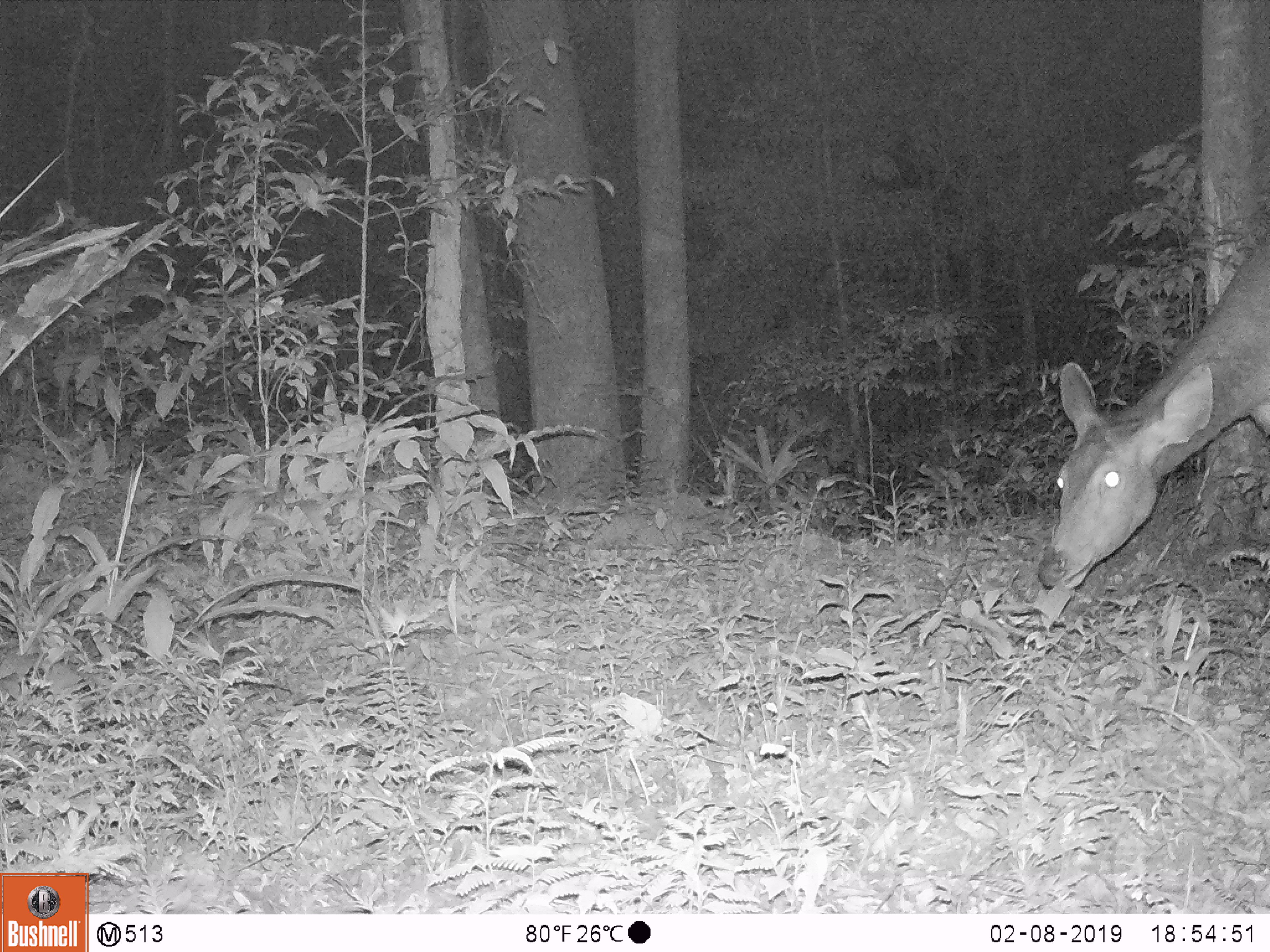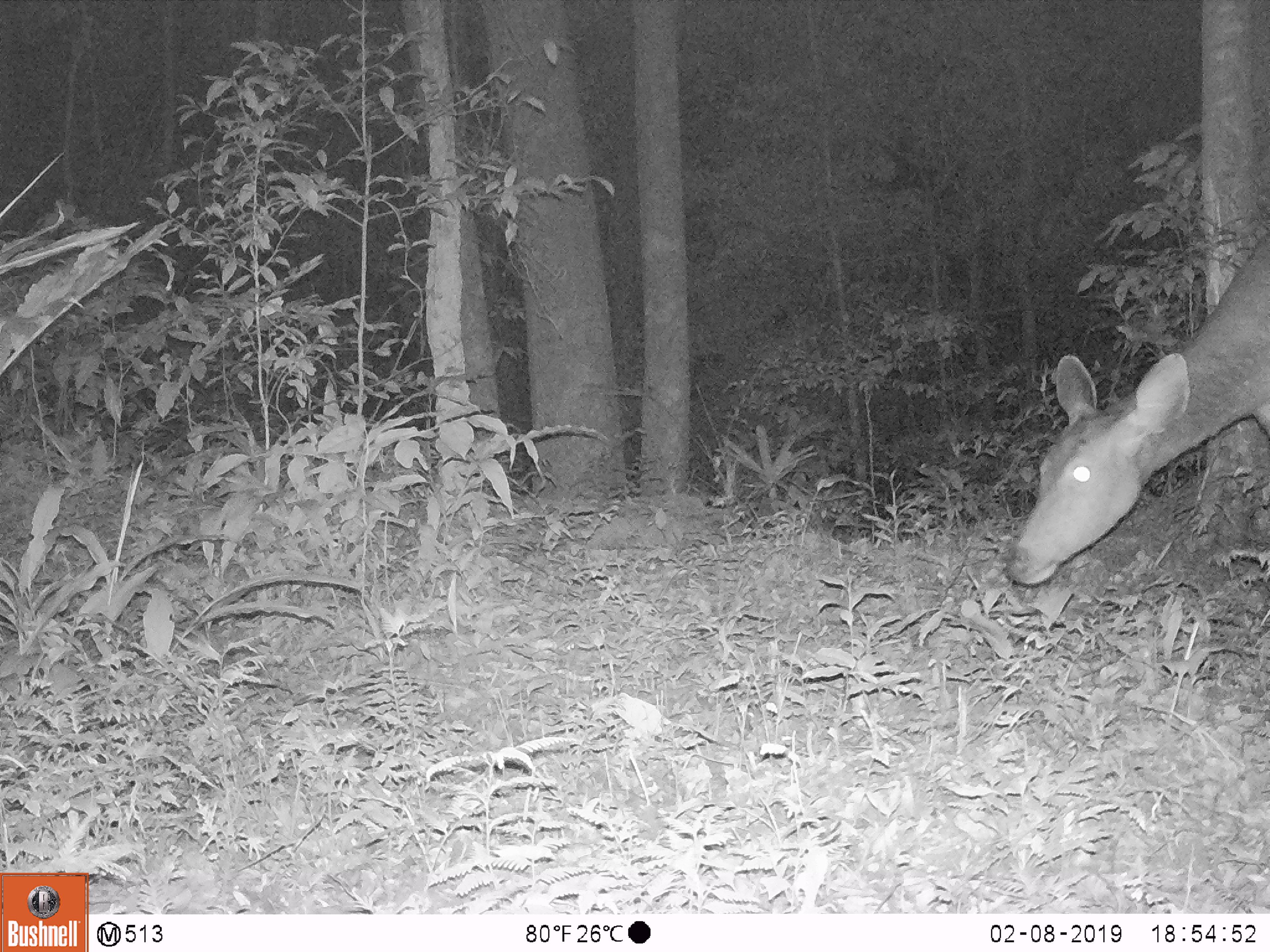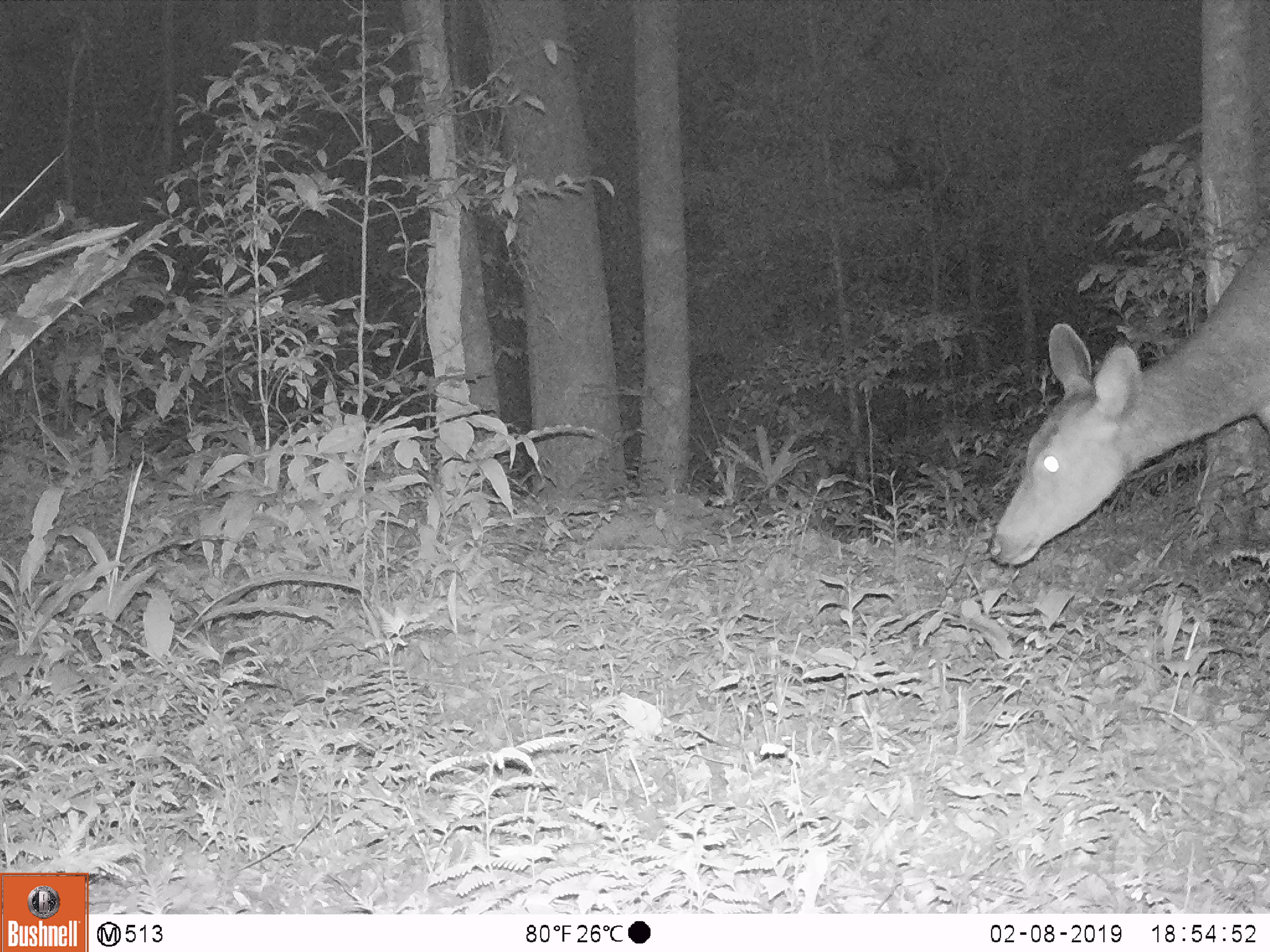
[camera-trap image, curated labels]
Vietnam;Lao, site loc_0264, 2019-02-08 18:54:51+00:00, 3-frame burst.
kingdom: Animalia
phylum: Chordata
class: Mammalia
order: Artiodactyla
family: Cervidae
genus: Rusa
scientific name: Rusa unicolor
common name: sambar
Sambar (Rusa unicolor). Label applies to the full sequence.